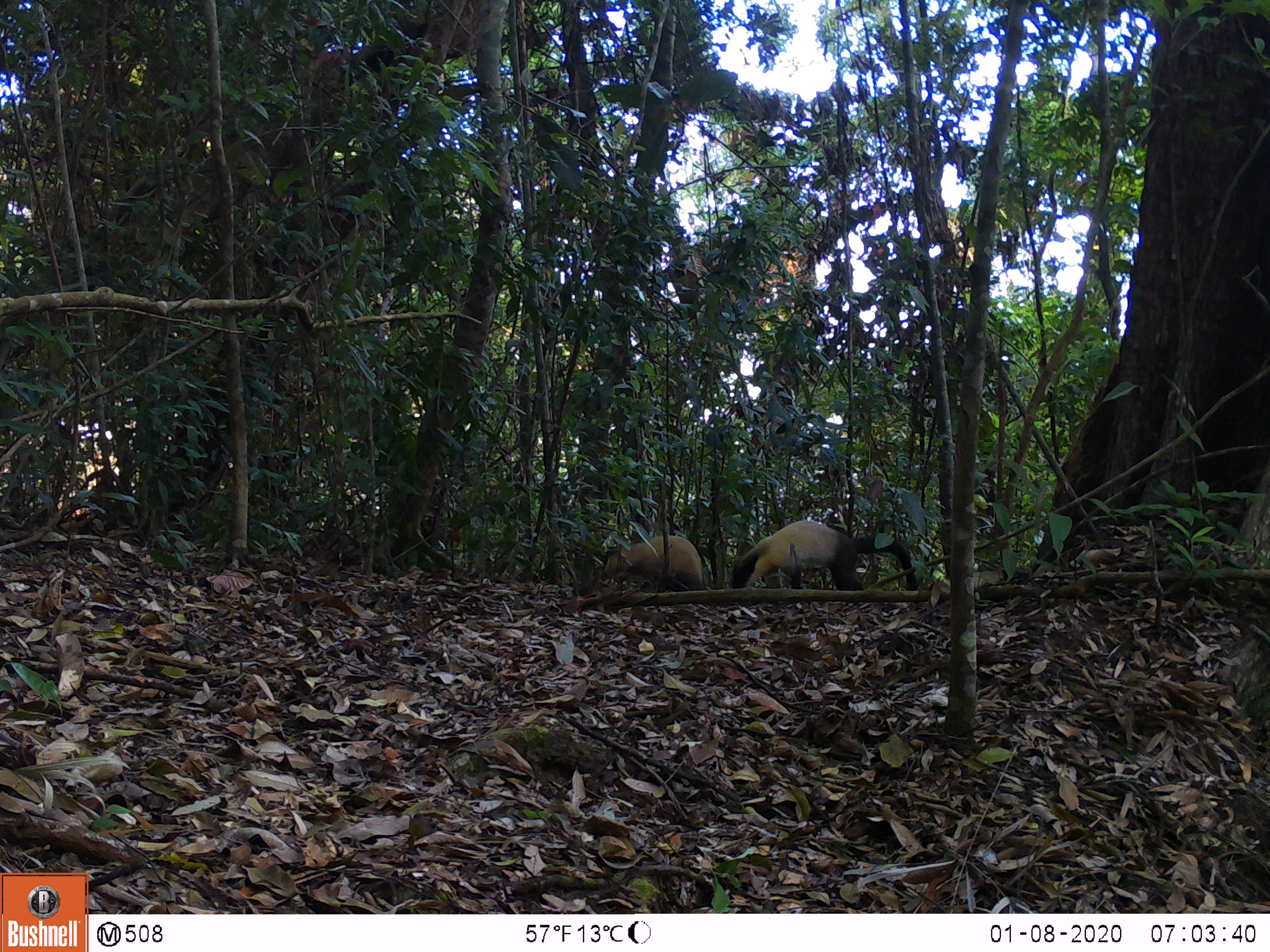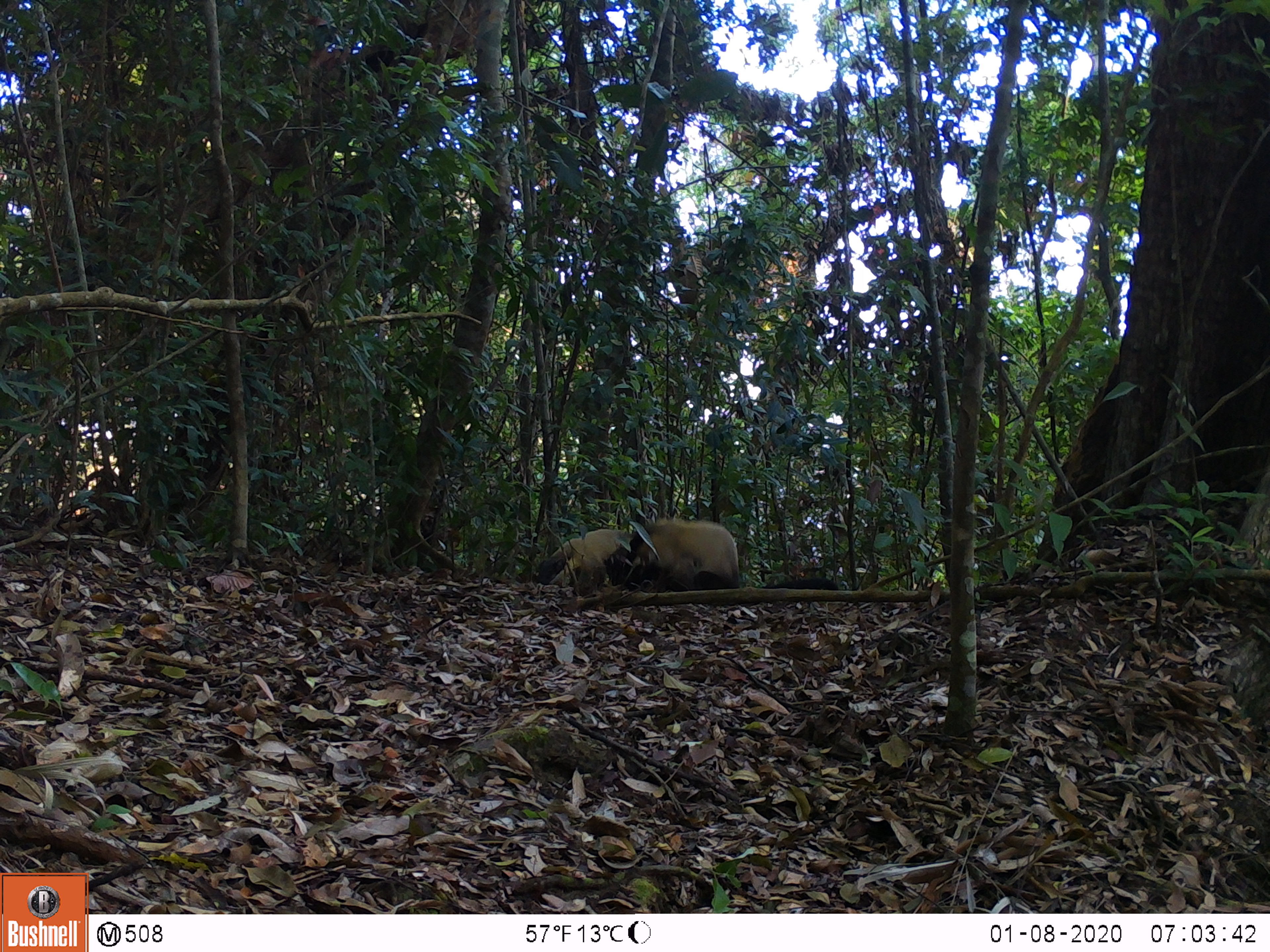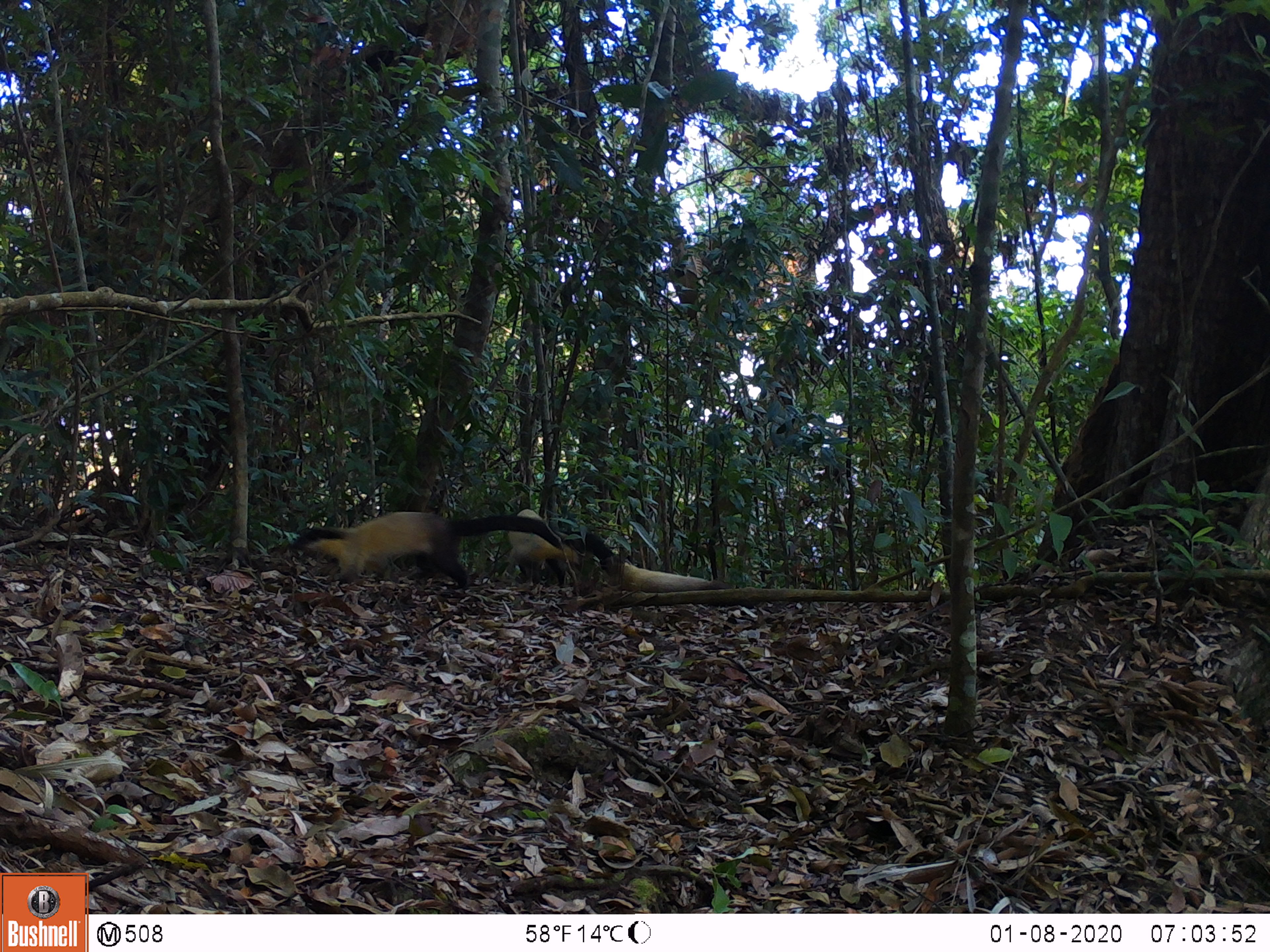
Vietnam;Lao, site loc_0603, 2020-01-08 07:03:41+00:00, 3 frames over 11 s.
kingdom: Animalia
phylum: Chordata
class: Mammalia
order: Carnivora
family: Mustelidae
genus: Martes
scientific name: Martes flavigula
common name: yellow-throated marten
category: yellow throated marten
Yellow throated marten (yellow-throated marten) (Martes flavigula). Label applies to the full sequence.